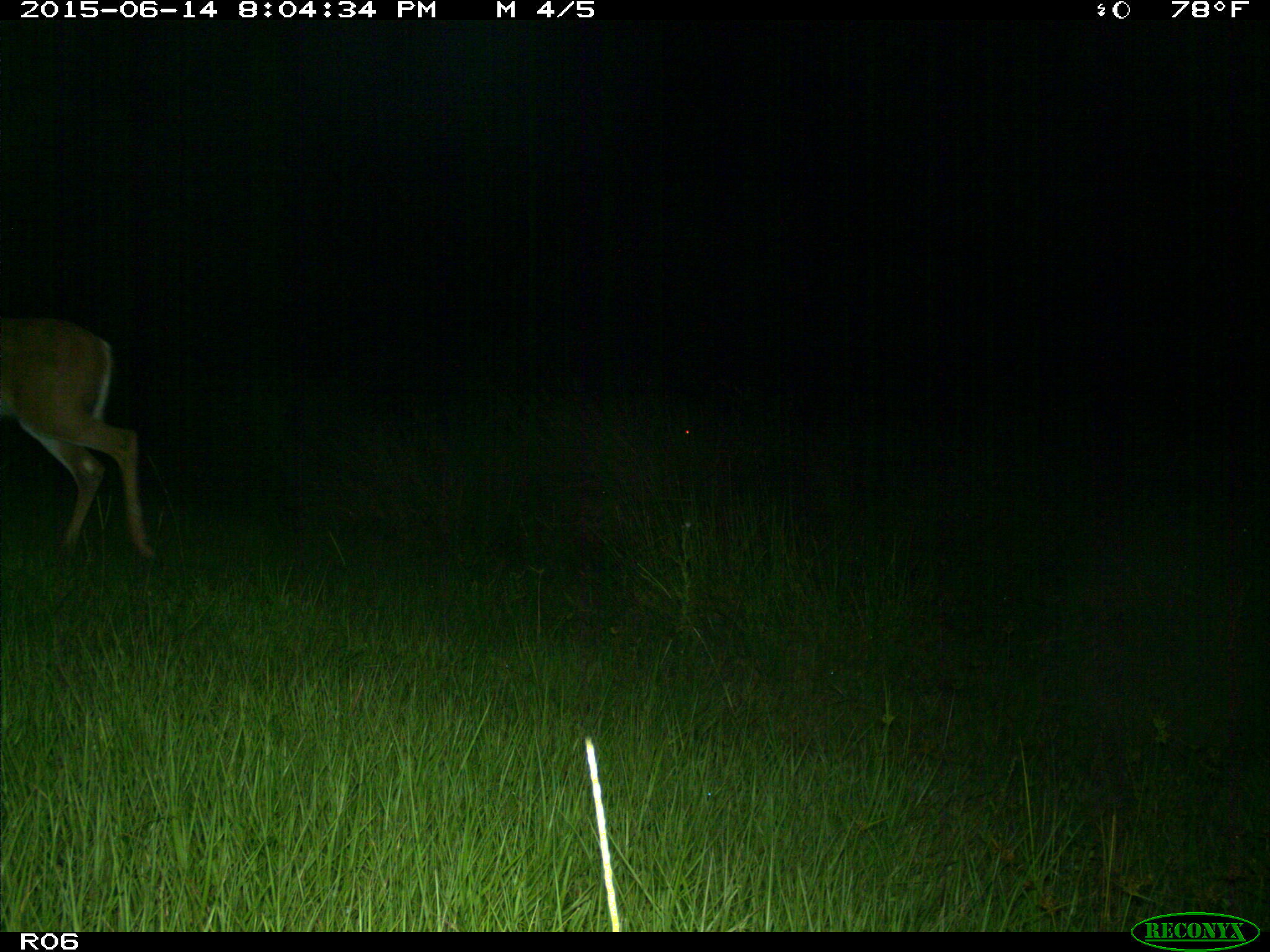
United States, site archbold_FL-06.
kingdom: Animalia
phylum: Chordata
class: Mammalia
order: Artiodactyla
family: Cervidae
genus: Odocoileus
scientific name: Odocoileus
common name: deer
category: unidentified deer